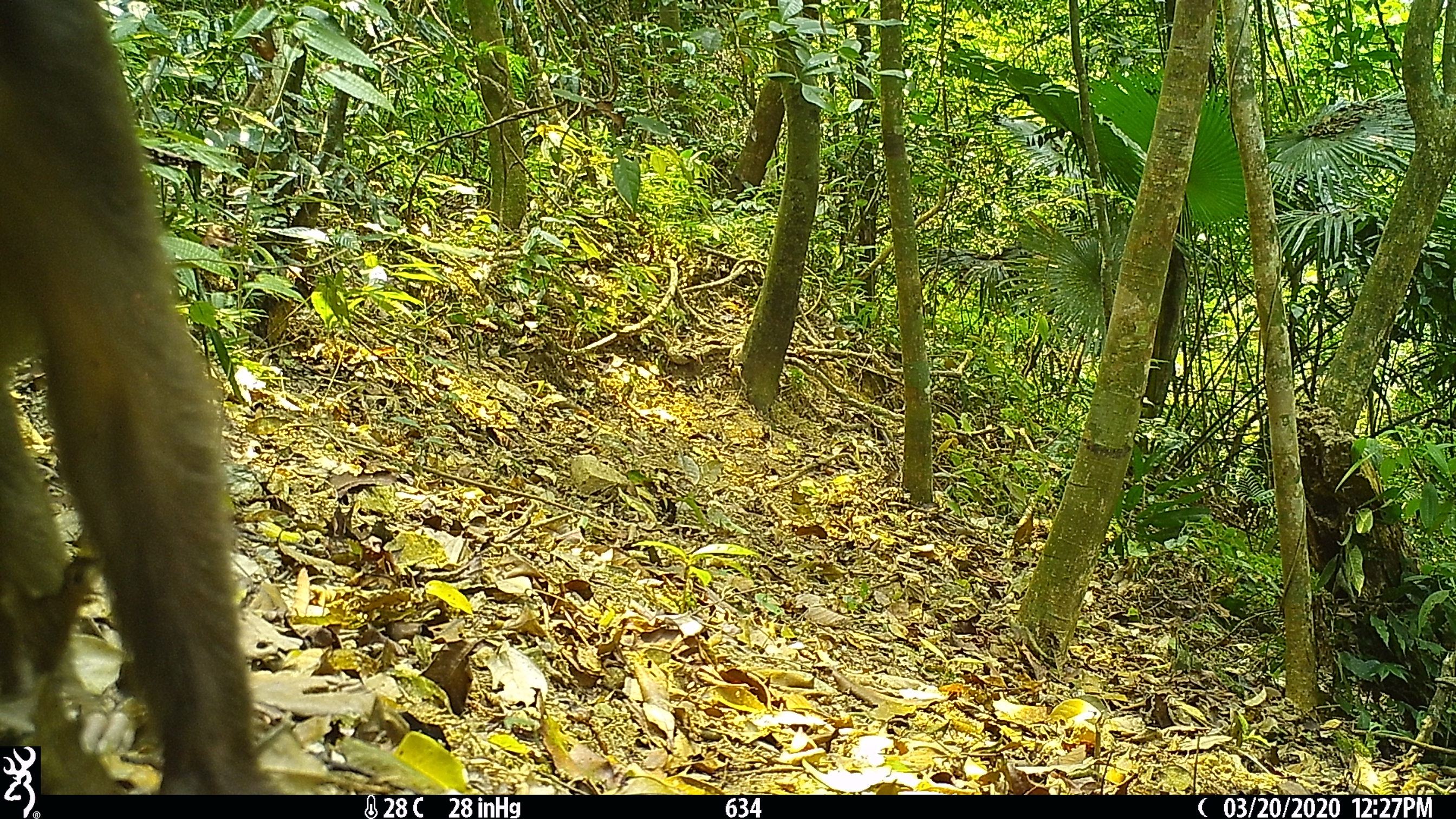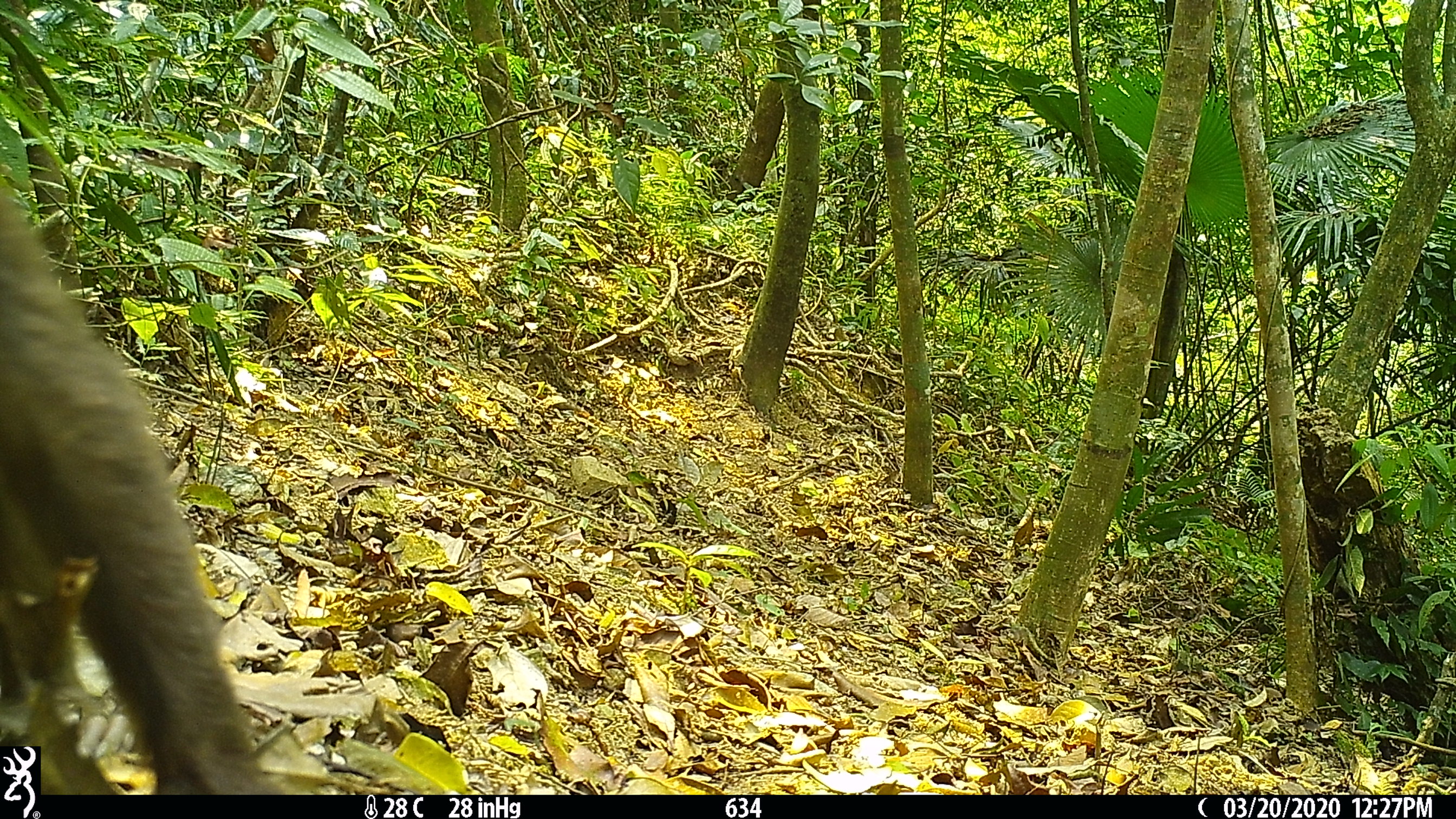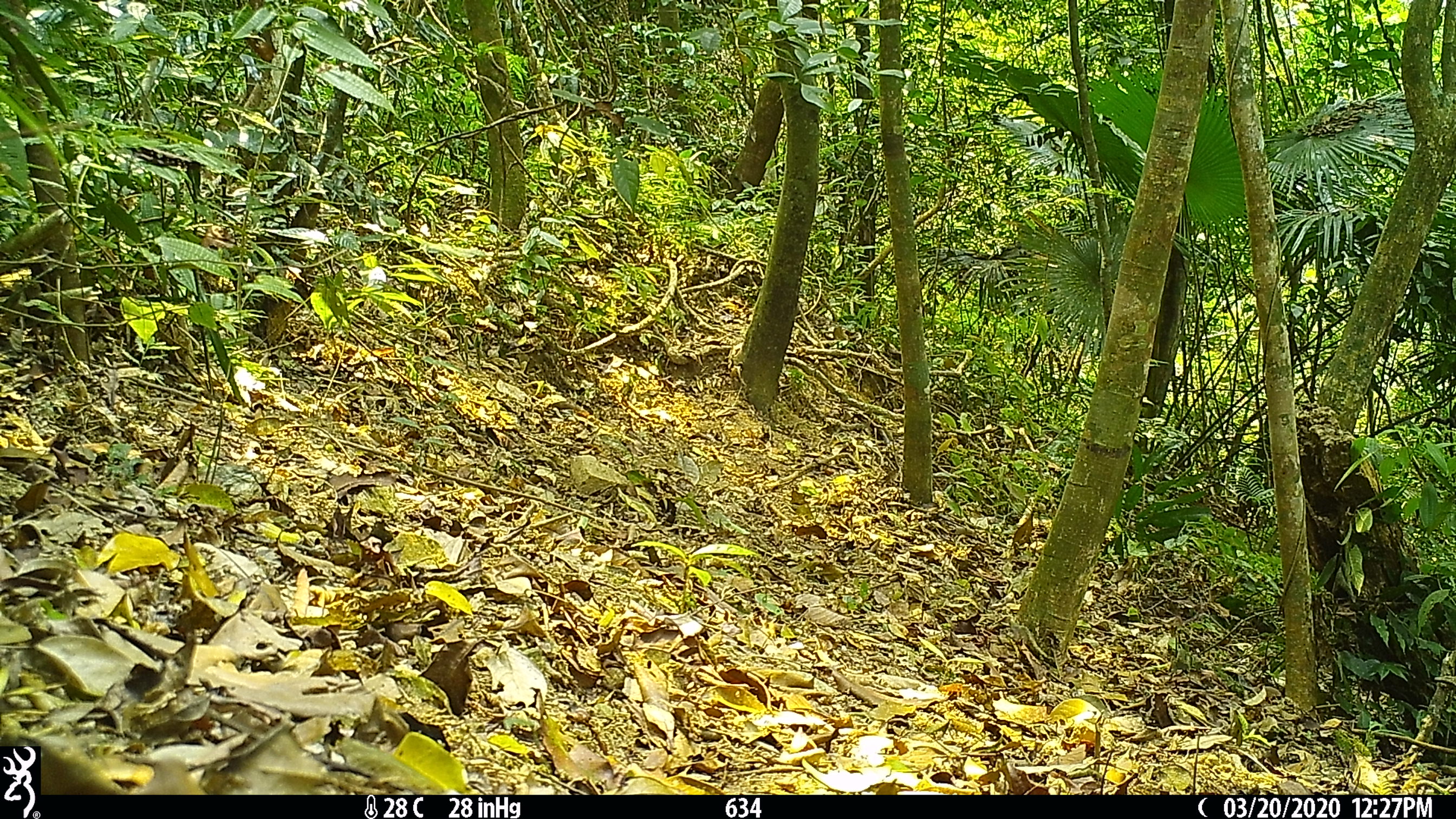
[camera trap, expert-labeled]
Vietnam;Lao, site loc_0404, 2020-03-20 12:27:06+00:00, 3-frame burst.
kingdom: Animalia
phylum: Chordata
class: Mammalia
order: Primates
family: Cercopithecidae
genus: Macaca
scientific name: Macaca arctoides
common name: stump-tailed macaque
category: stump tailed macaque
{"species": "stump tailed macaque (stump-tailed macaque) (Macaca arctoides)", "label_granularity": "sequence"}